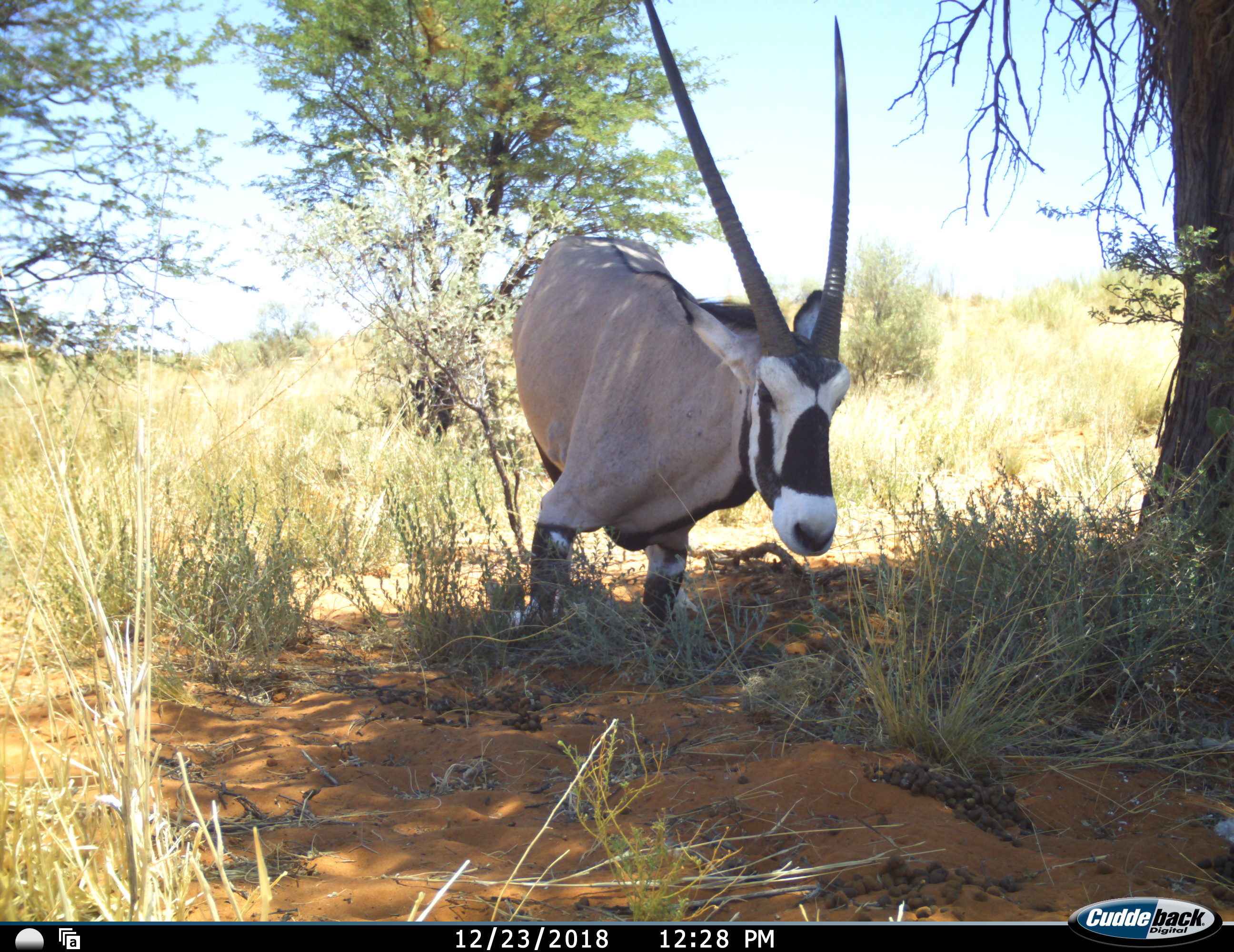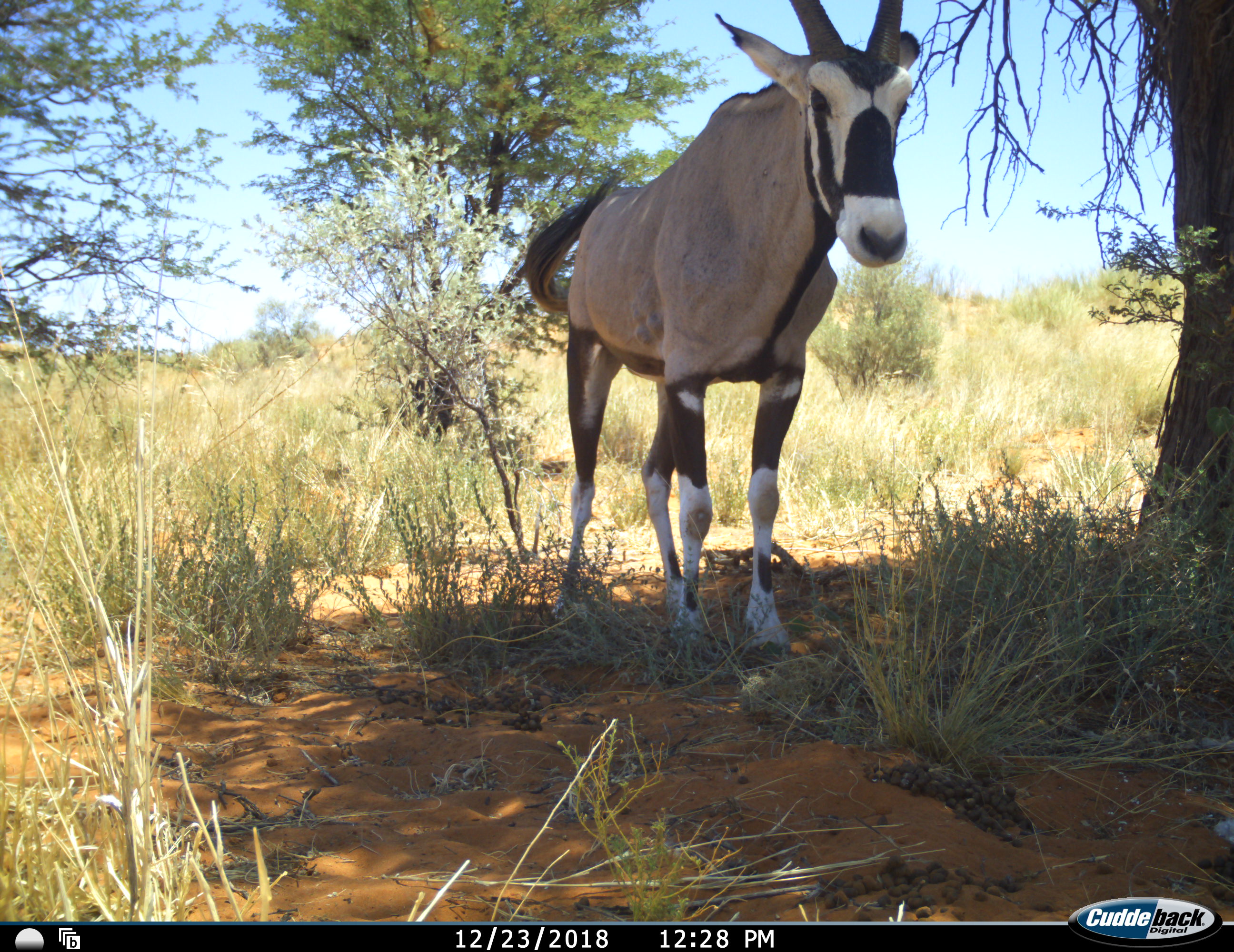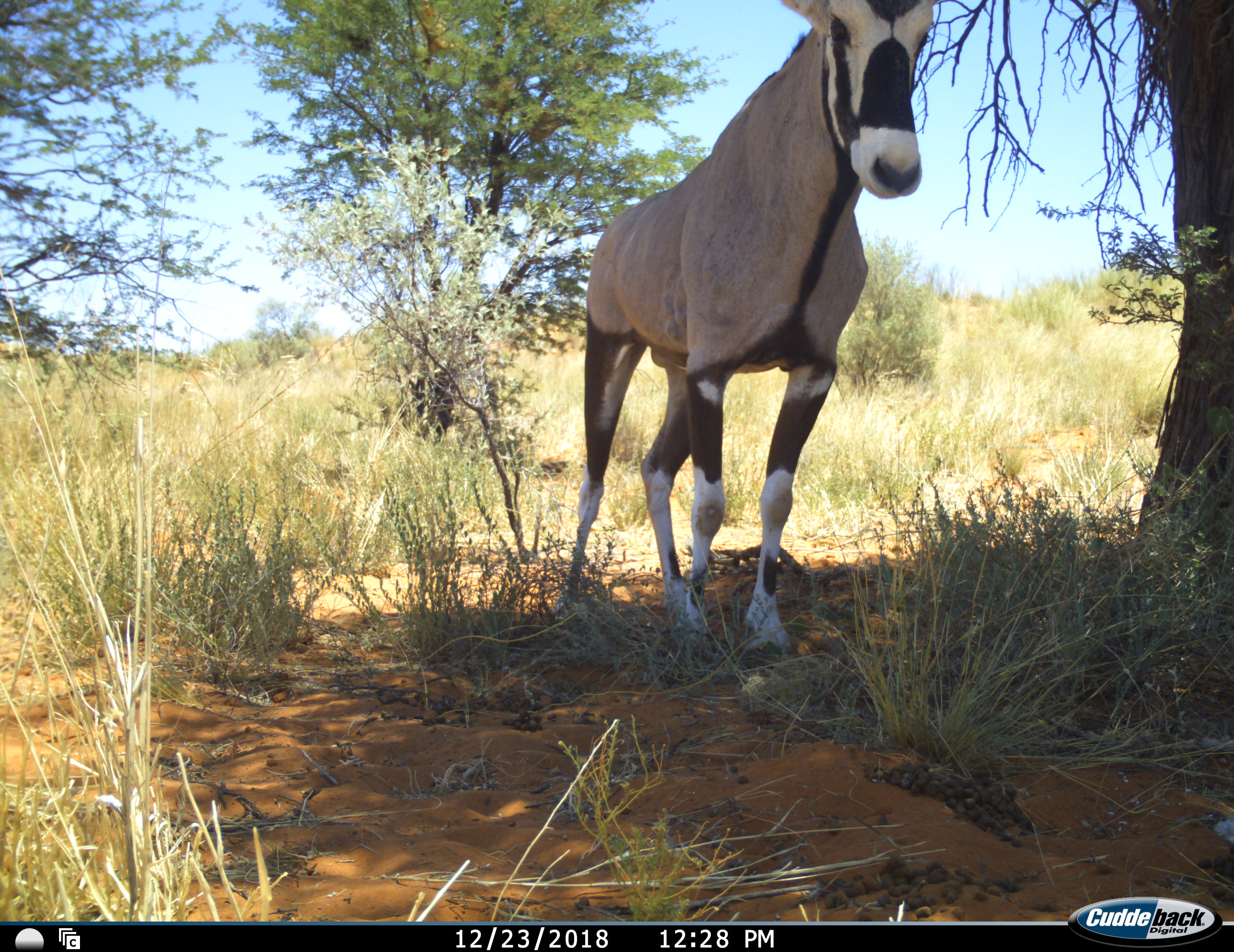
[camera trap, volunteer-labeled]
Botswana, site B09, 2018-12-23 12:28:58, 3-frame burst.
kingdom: Animalia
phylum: Chordata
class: Mammalia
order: Artiodactyla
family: Bovidae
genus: Oryx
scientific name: Oryx gazella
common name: gemsbok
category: gemsbokoryx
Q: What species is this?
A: Gemsbokoryx (gemsbok) (Oryx gazella).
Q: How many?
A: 1.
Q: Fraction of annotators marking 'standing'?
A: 73%.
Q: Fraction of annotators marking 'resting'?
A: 18%.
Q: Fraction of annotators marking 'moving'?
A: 9%.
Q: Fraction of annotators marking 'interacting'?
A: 9%.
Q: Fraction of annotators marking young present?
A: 0%.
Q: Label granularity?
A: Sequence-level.